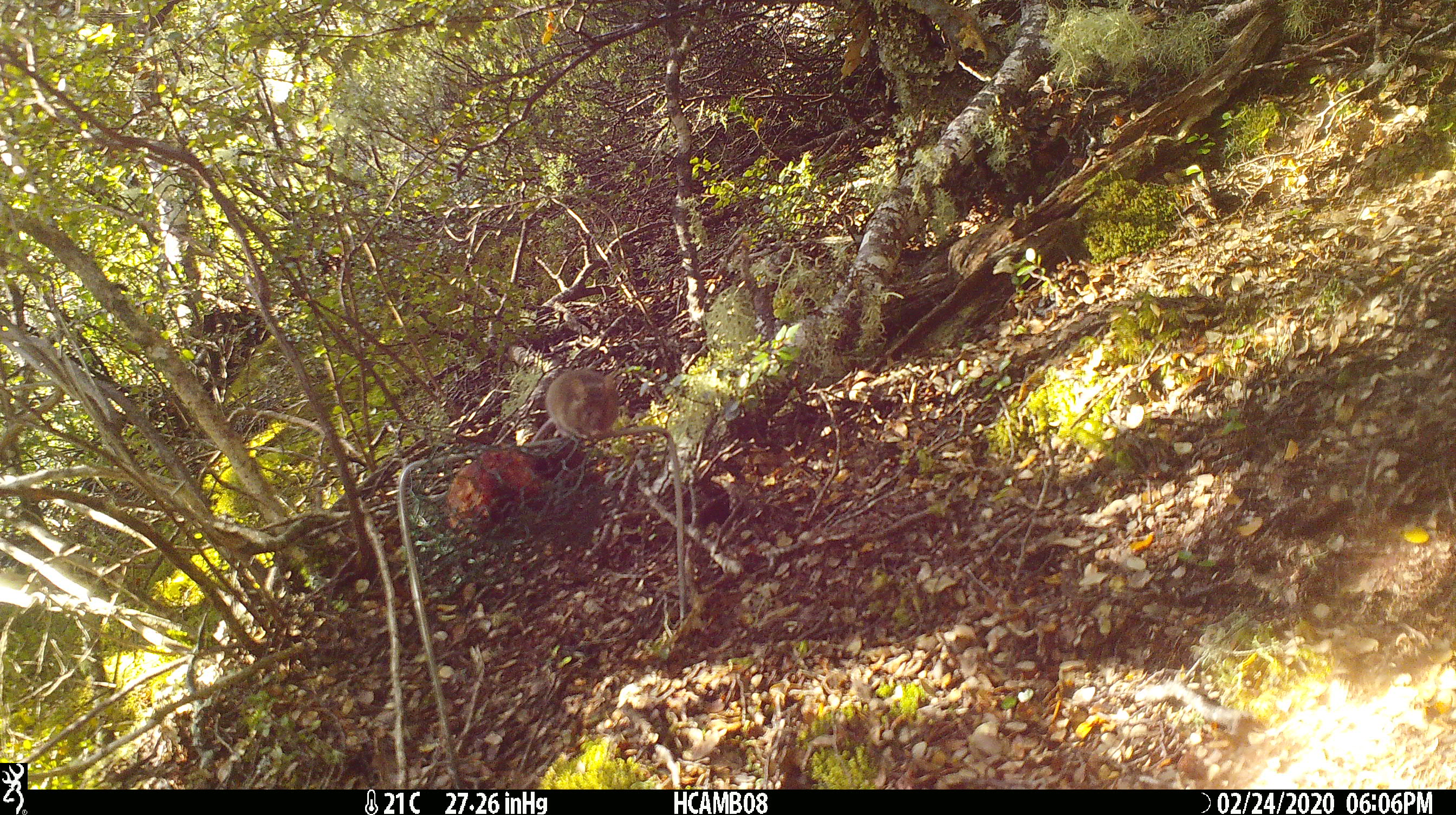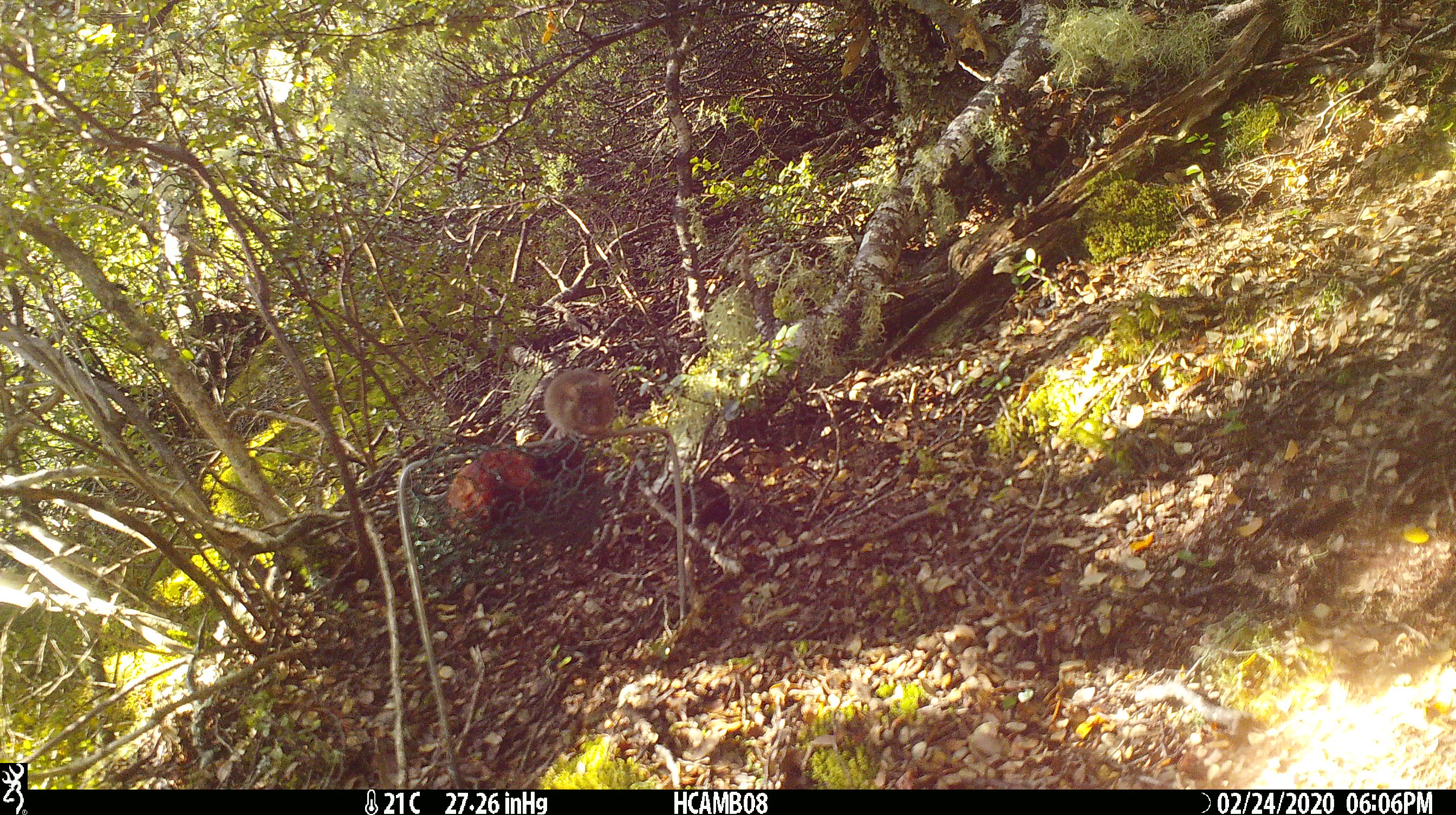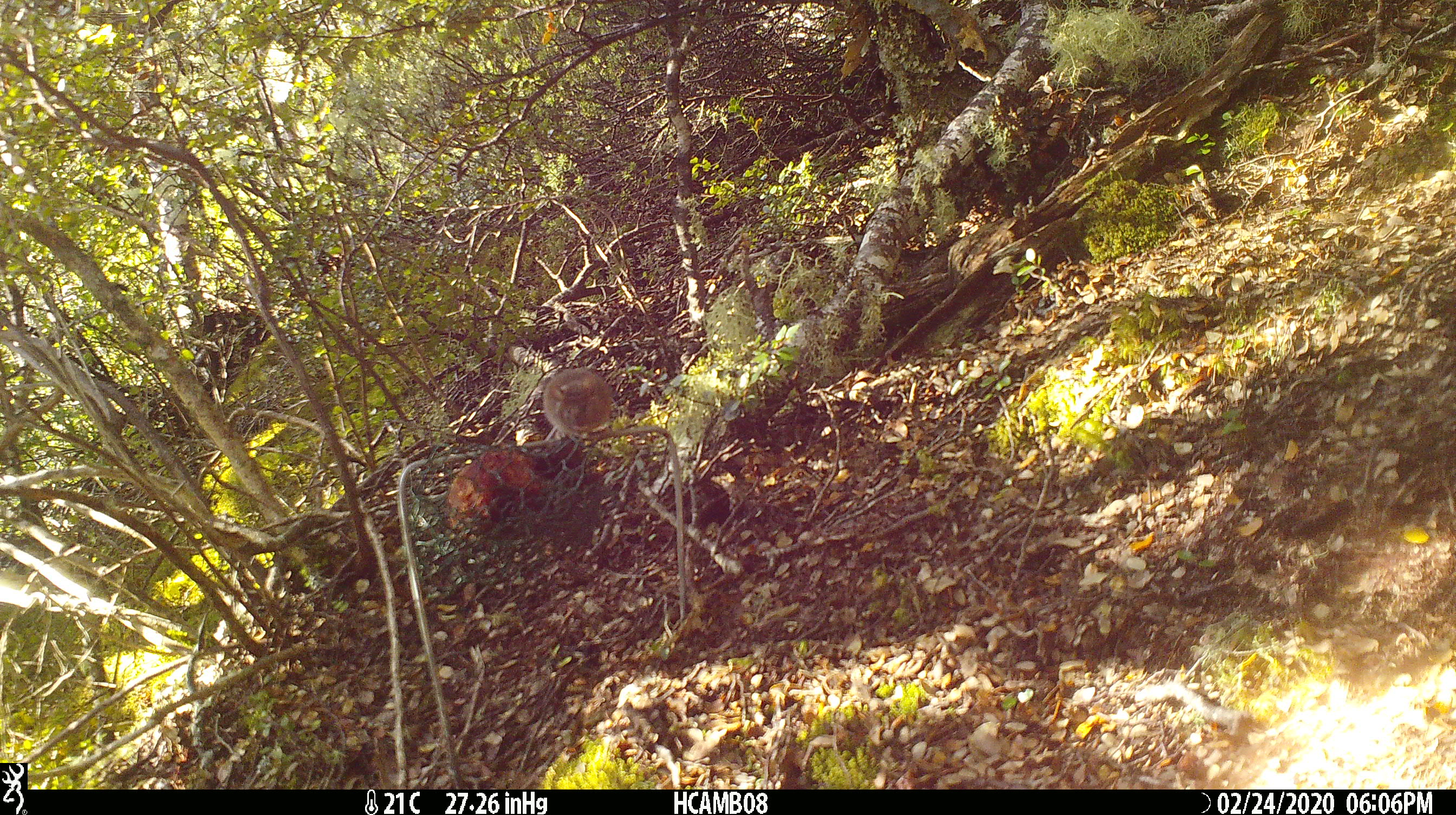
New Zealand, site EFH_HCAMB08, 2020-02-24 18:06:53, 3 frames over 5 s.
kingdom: Animalia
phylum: Chordata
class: Mammalia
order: Rodentia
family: Muridae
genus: Mus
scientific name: Mus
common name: mouse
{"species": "mouse (Mus)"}